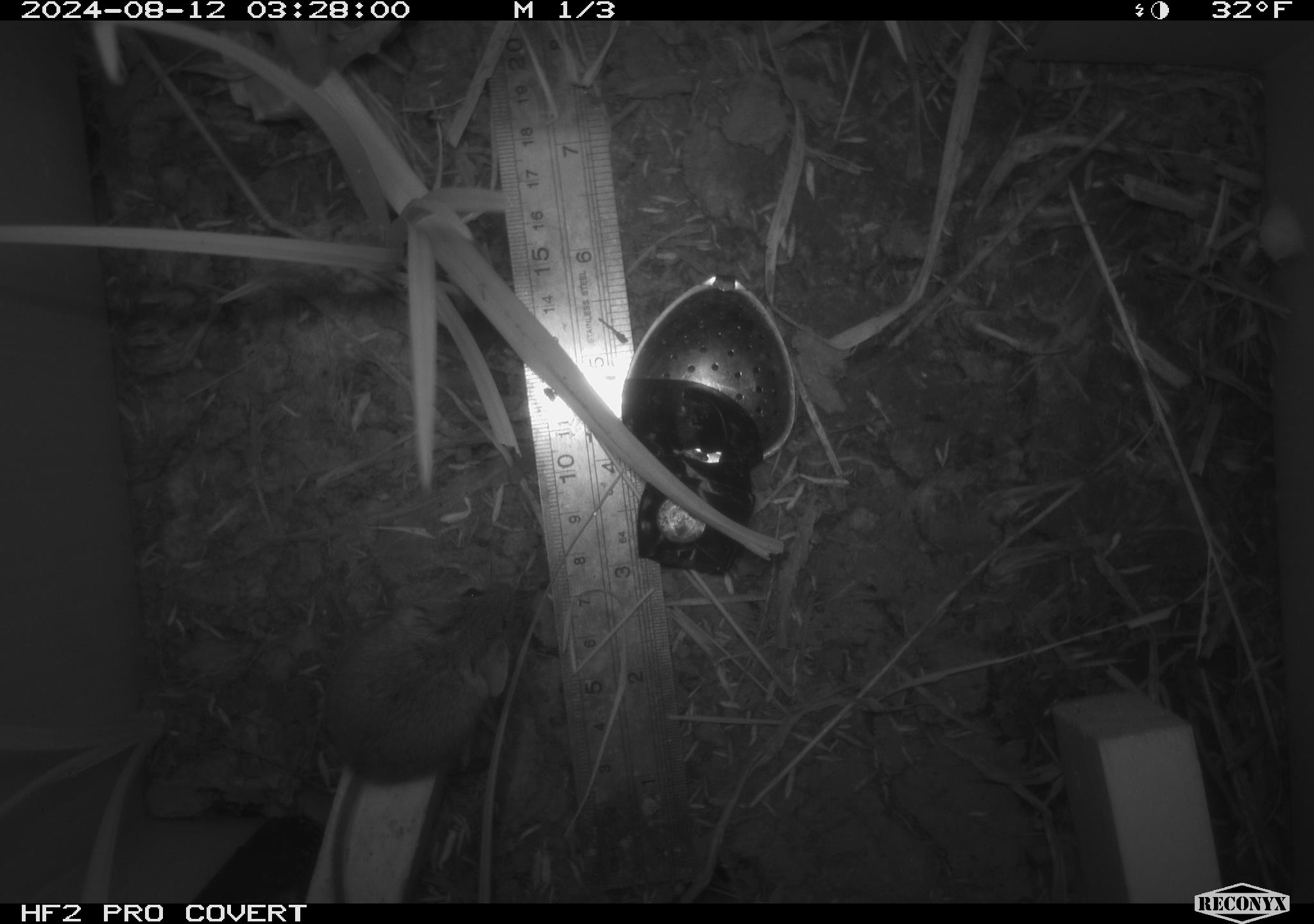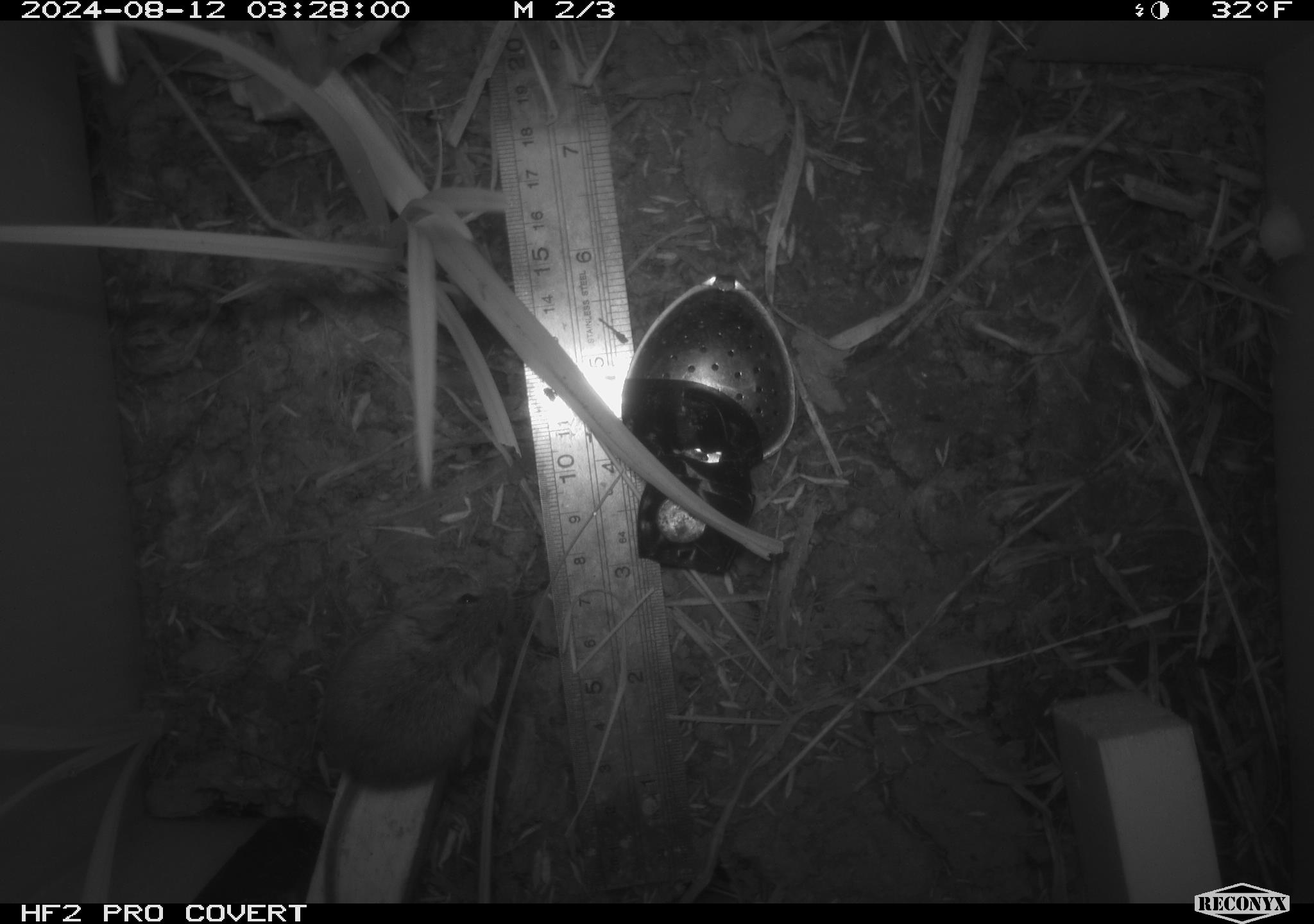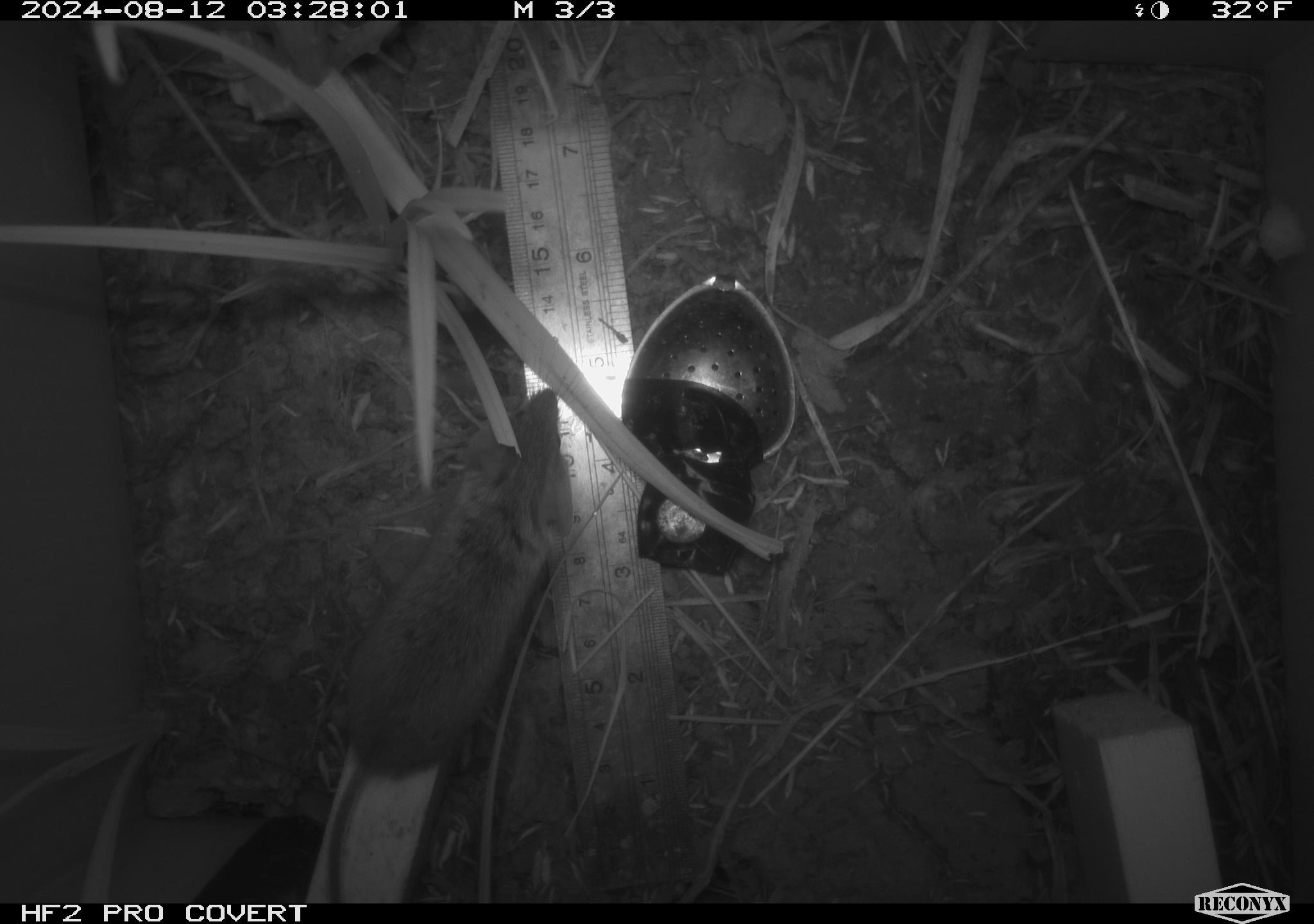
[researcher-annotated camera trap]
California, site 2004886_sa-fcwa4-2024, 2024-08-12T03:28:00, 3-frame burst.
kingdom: Animalia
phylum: Chordata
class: Mammalia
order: Rodentia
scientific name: Rodentia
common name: rodent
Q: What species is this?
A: Rodent (Rodentia).